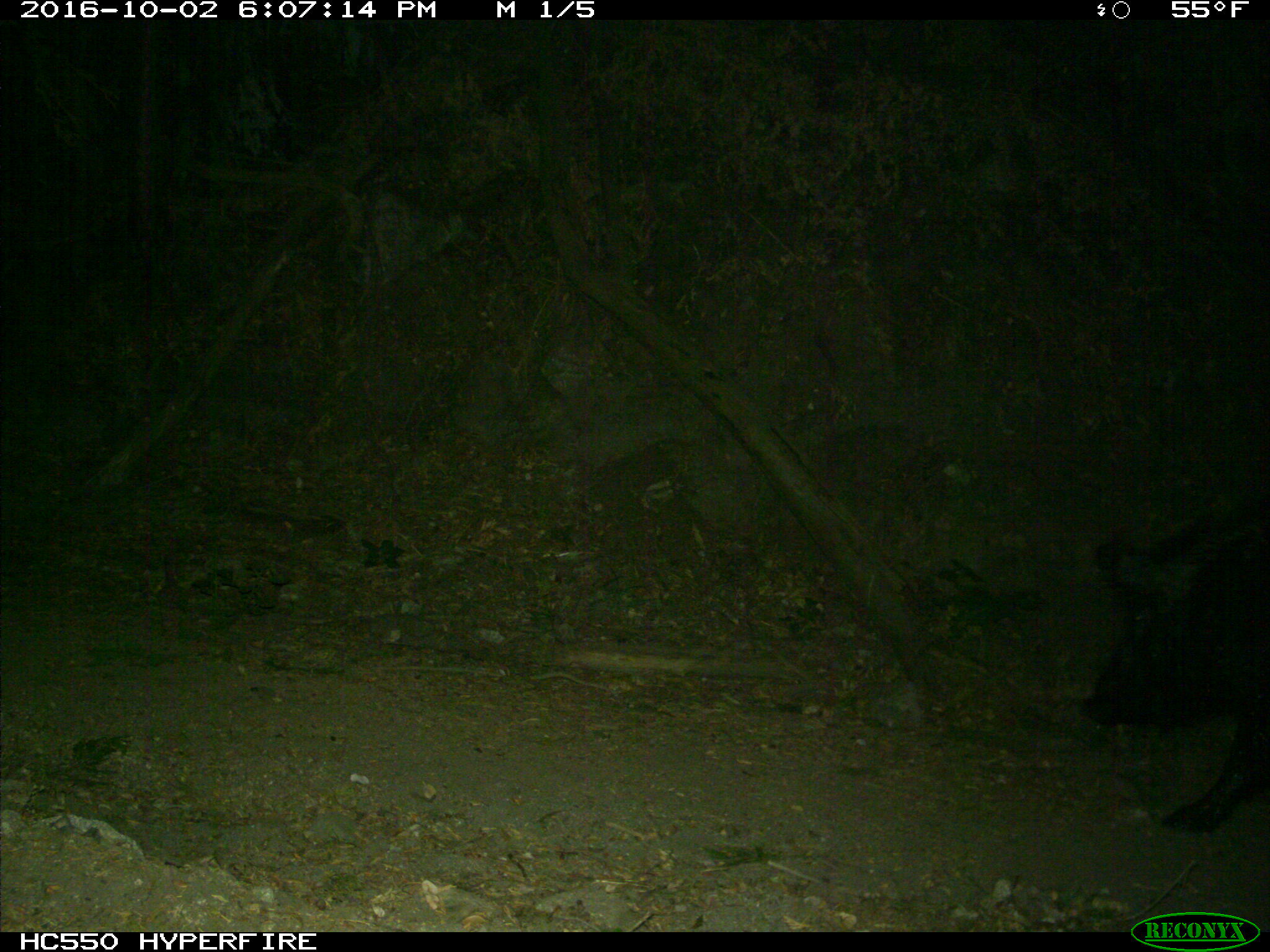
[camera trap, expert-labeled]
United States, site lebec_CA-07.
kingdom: Animalia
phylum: Chordata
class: Mammalia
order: Artiodactyla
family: Suidae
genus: Sus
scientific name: Sus scrofa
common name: wild boar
Sus scrofa (wild boar).